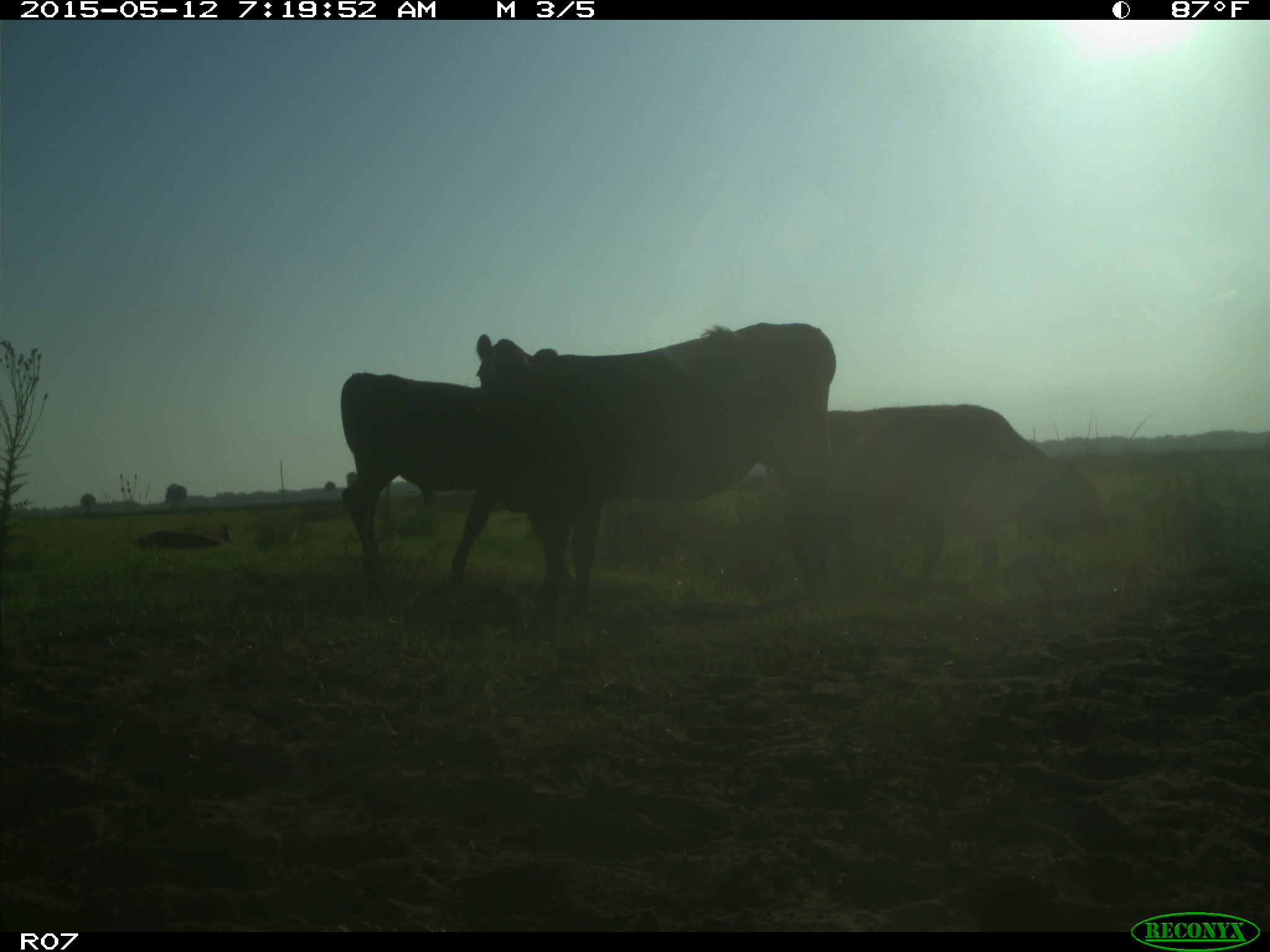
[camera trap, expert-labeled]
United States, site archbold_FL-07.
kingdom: Animalia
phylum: Chordata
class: Mammalia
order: Artiodactyla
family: Bovidae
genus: Bos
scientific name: Bos taurus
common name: domestic cow